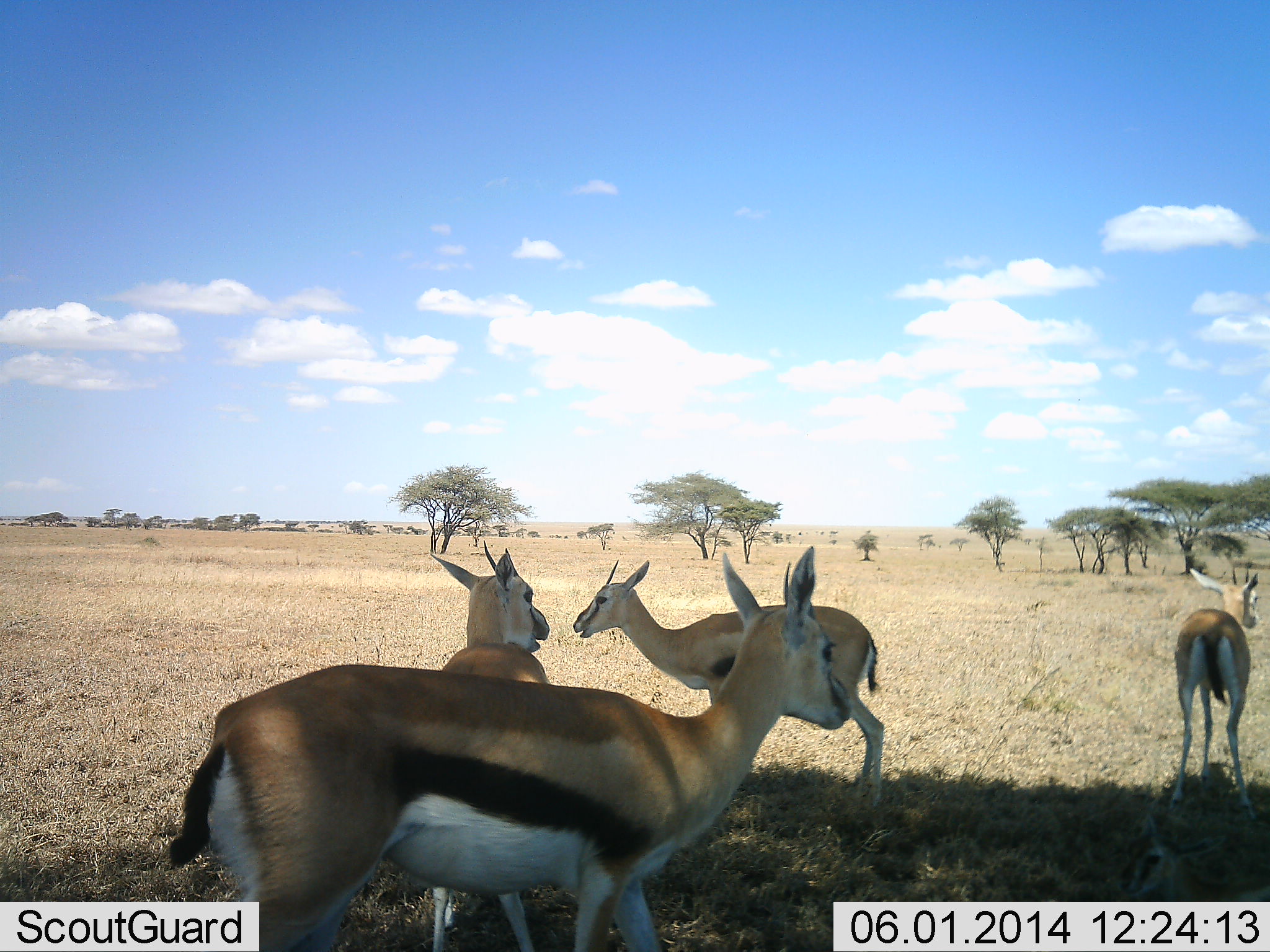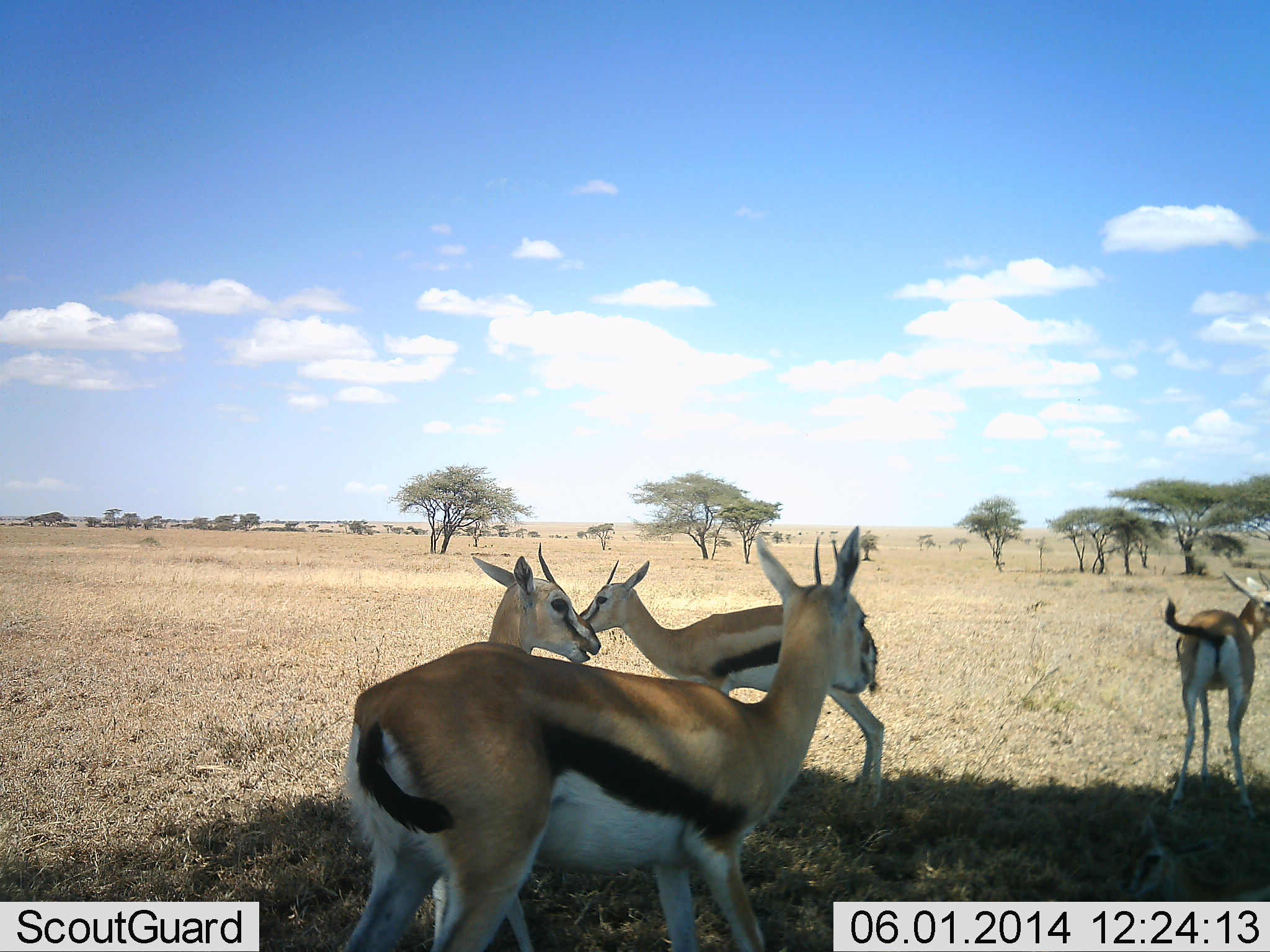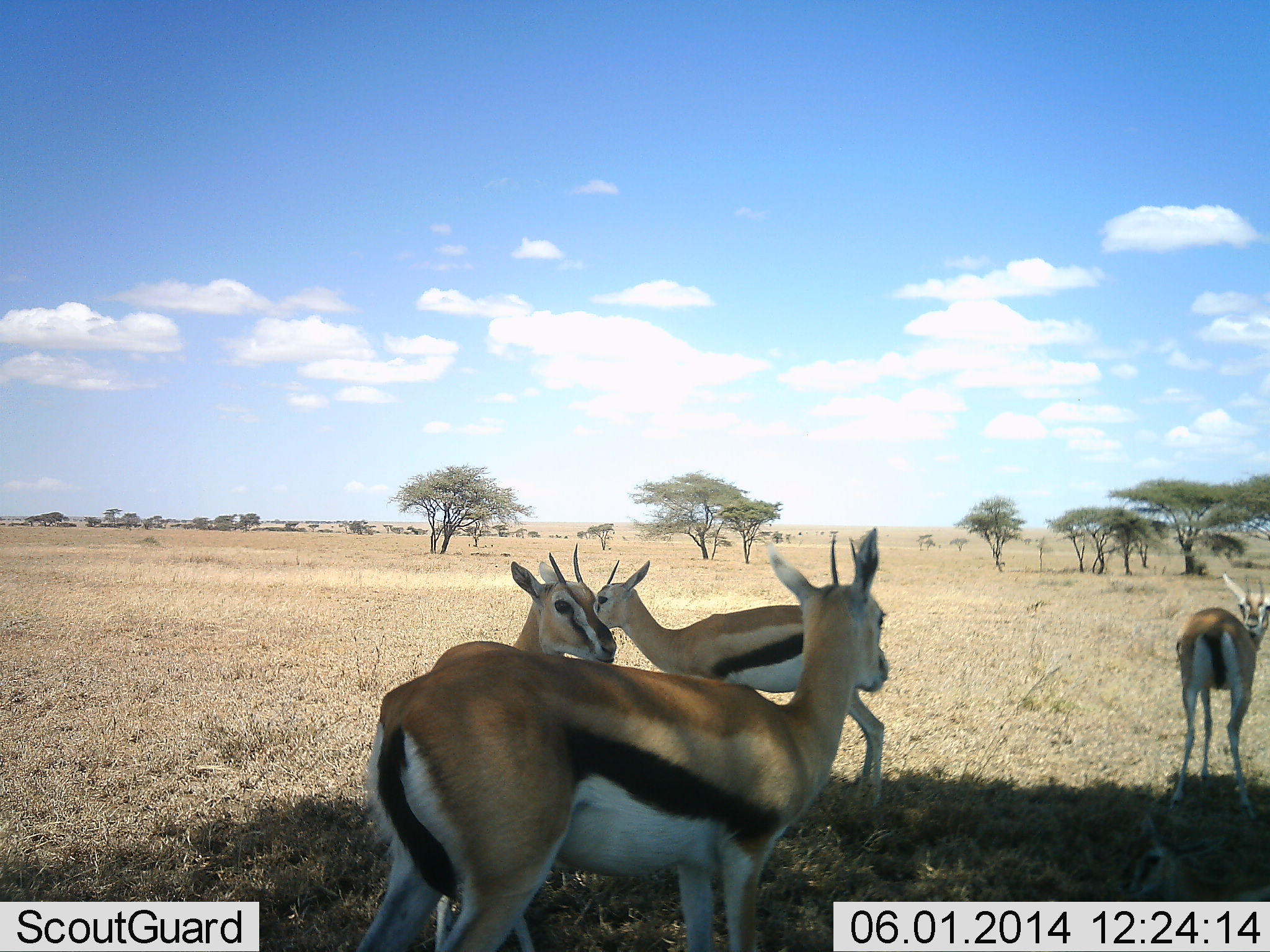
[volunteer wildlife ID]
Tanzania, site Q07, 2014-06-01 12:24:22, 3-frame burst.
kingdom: Animalia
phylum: Chordata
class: Mammalia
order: Artiodactyla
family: Bovidae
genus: Eudorcas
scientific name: Eudorcas thomsonii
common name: thomson's gazelle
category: gazellethomsons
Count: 4.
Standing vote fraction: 100%.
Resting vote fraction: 10%.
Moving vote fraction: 60%.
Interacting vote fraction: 0%.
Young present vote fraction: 0%.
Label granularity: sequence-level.